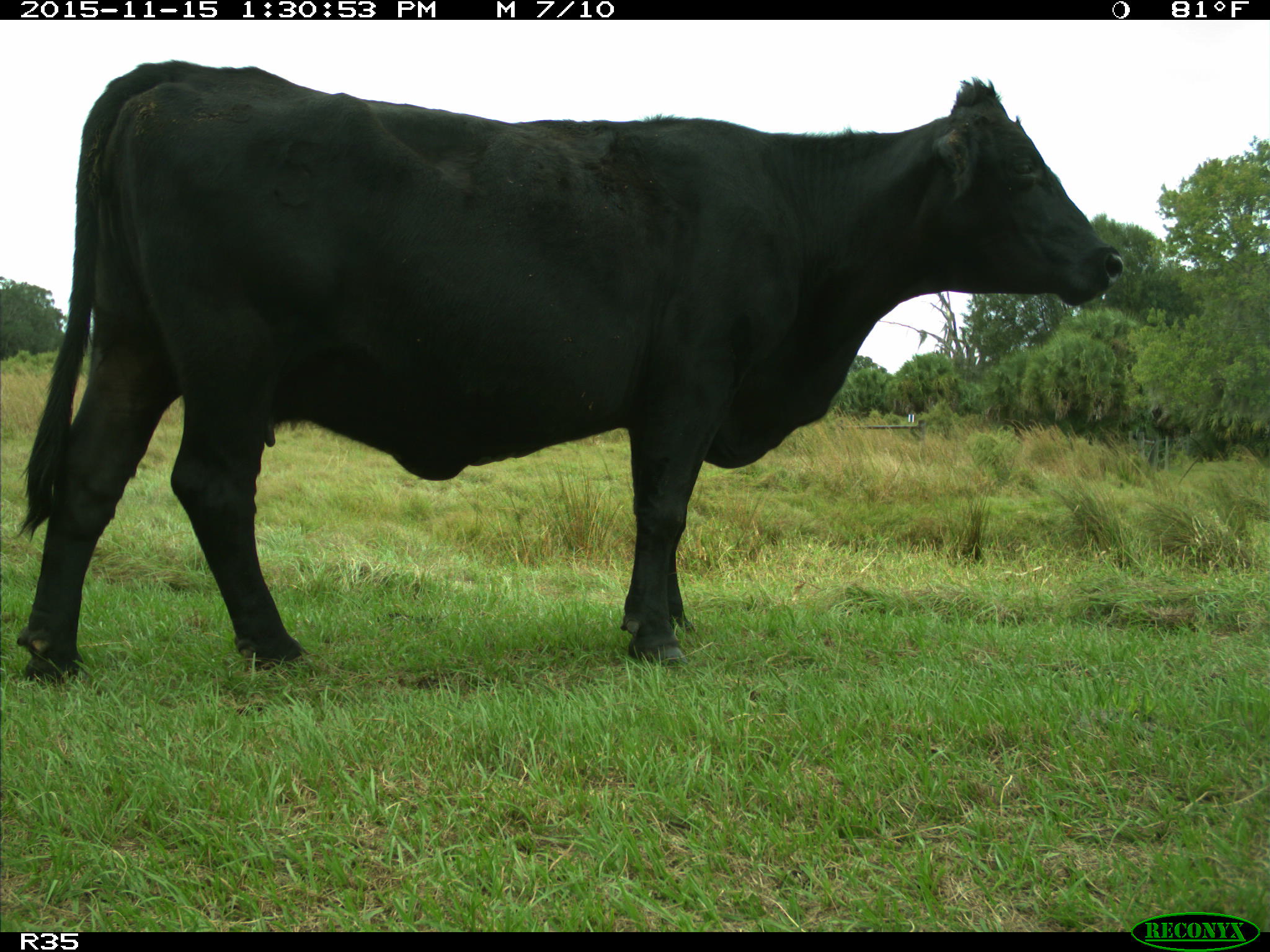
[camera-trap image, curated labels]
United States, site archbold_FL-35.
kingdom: Animalia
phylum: Chordata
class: Mammalia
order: Artiodactyla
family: Bovidae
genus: Bos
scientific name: Bos taurus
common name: domestic cow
Bos taurus (domestic cow).